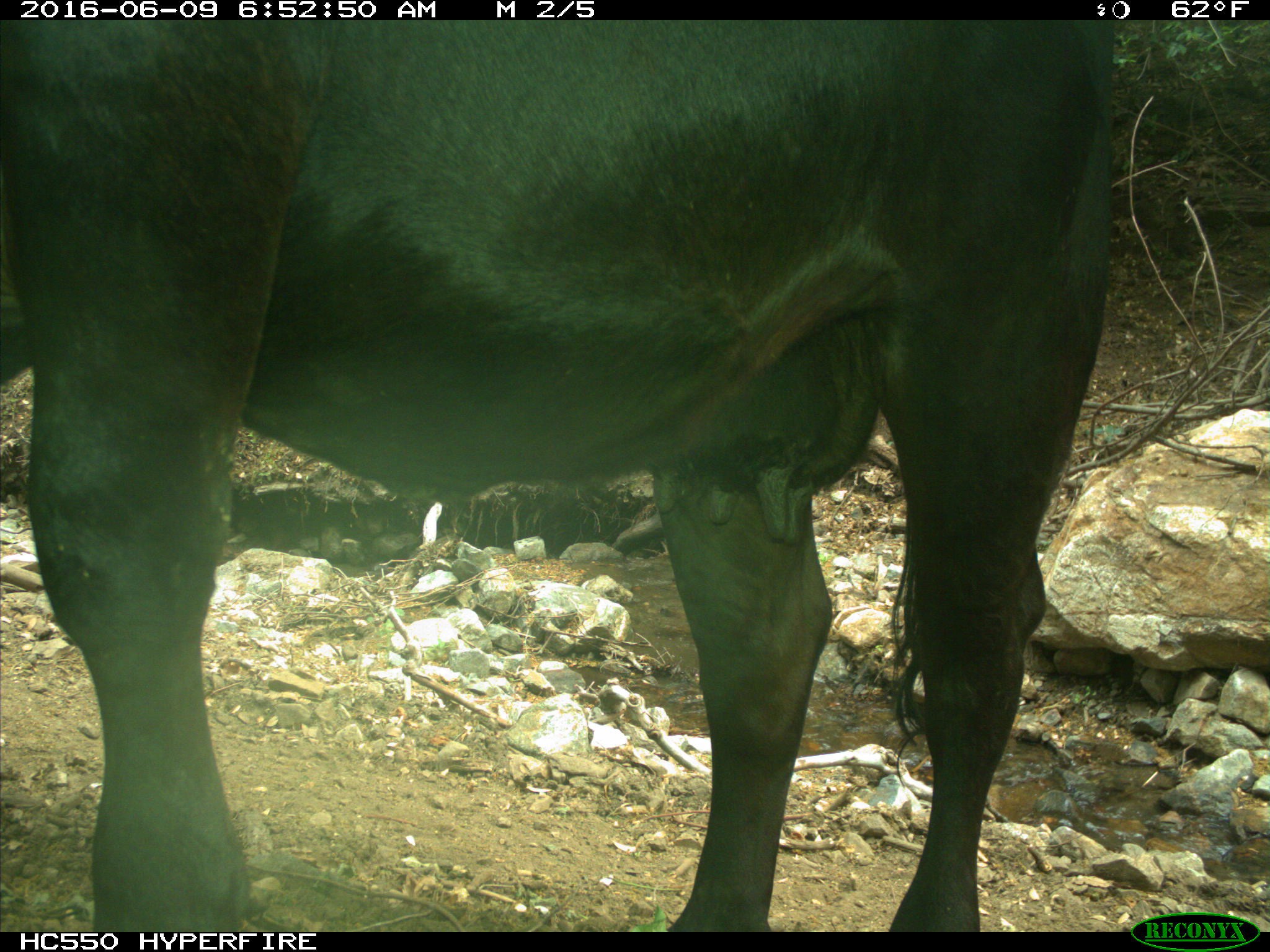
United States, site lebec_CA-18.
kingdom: Animalia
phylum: Chordata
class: Mammalia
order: Artiodactyla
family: Bovidae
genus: Bos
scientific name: Bos taurus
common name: domestic cow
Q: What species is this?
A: Bos taurus (domestic cow).